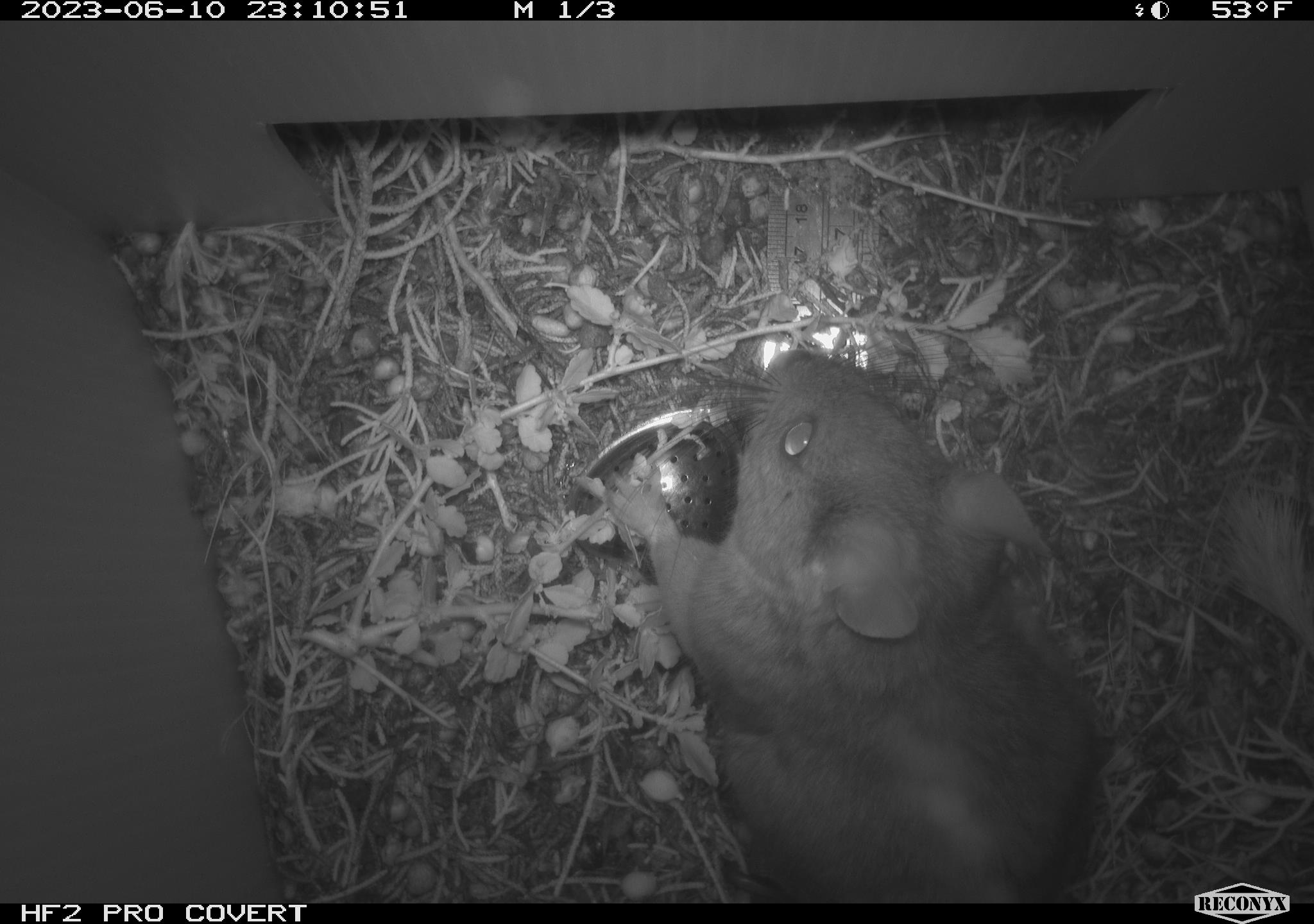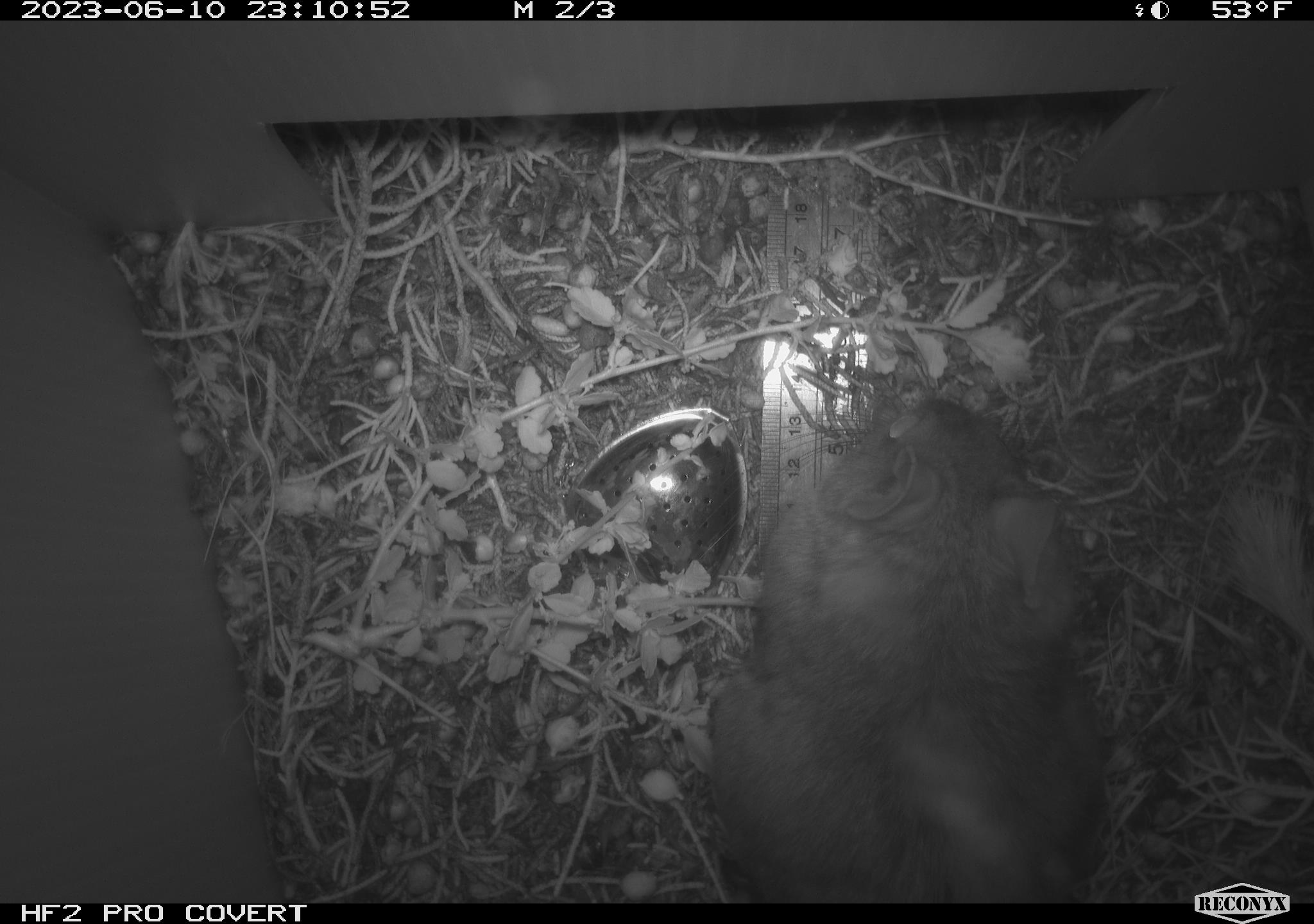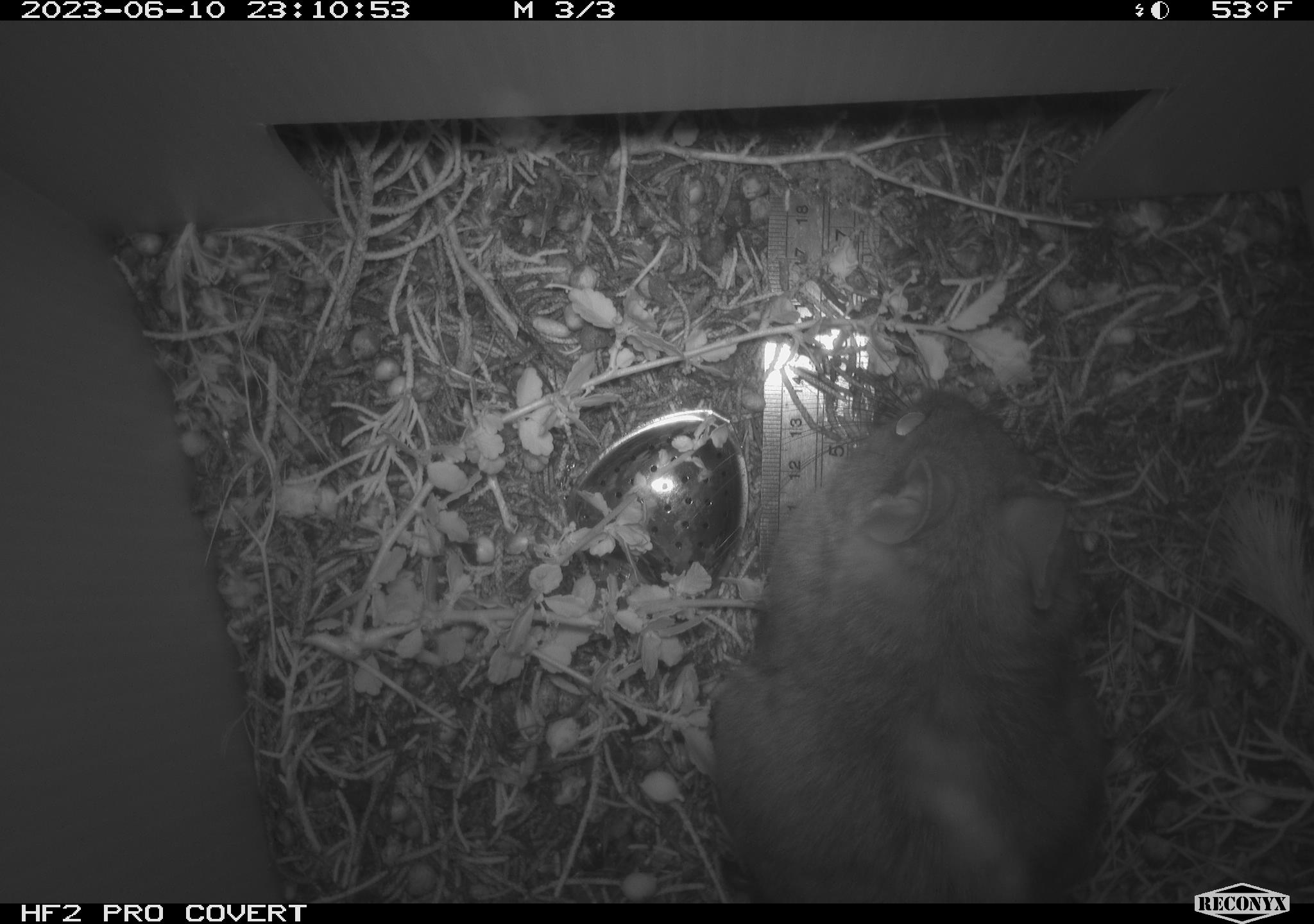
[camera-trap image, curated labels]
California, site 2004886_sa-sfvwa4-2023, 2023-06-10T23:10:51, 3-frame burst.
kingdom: Animalia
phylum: Chordata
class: Mammalia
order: Rodentia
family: Cricetidae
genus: Neotoma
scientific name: Neotoma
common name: pack rat or woodrat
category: neotoma species